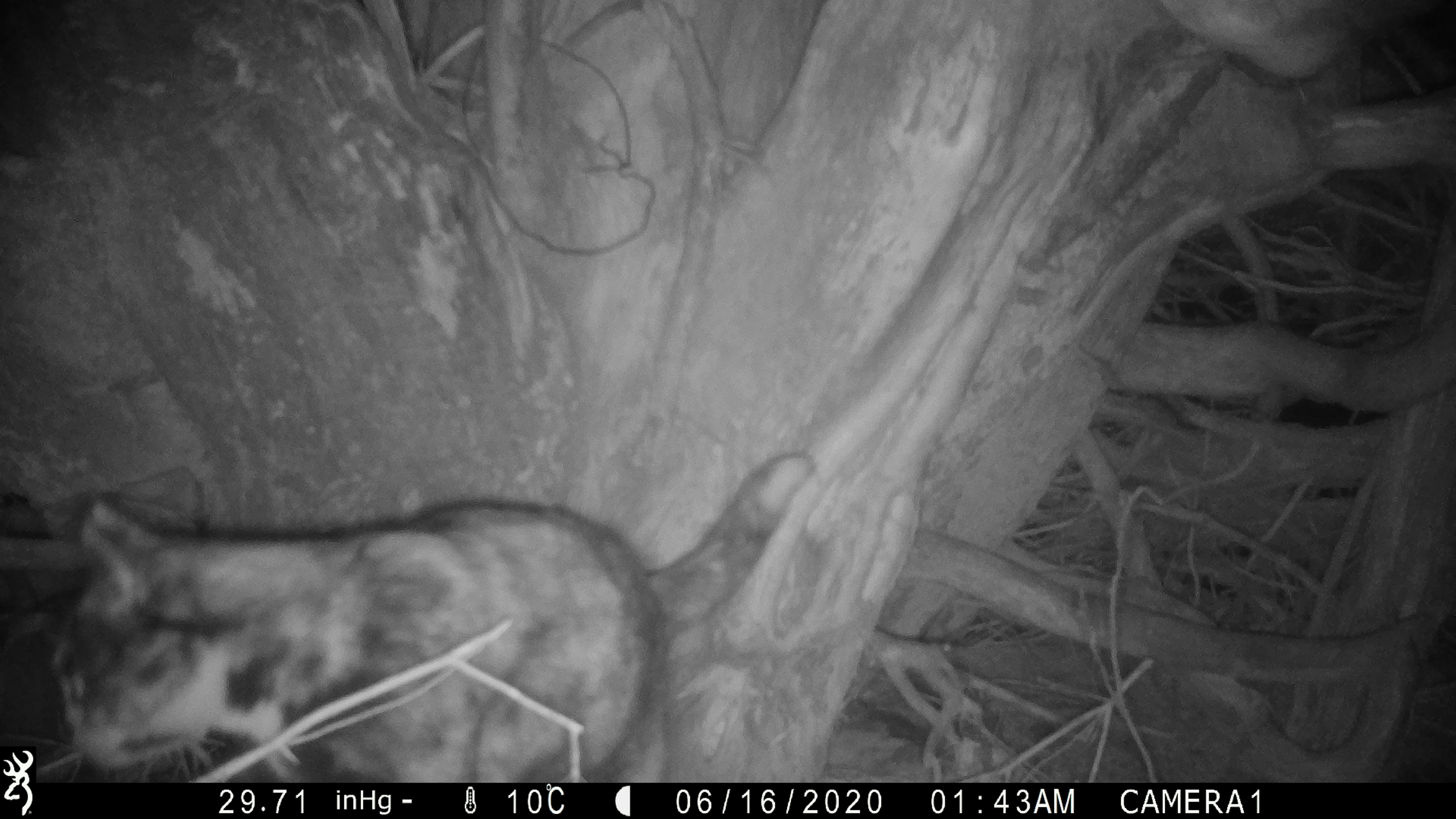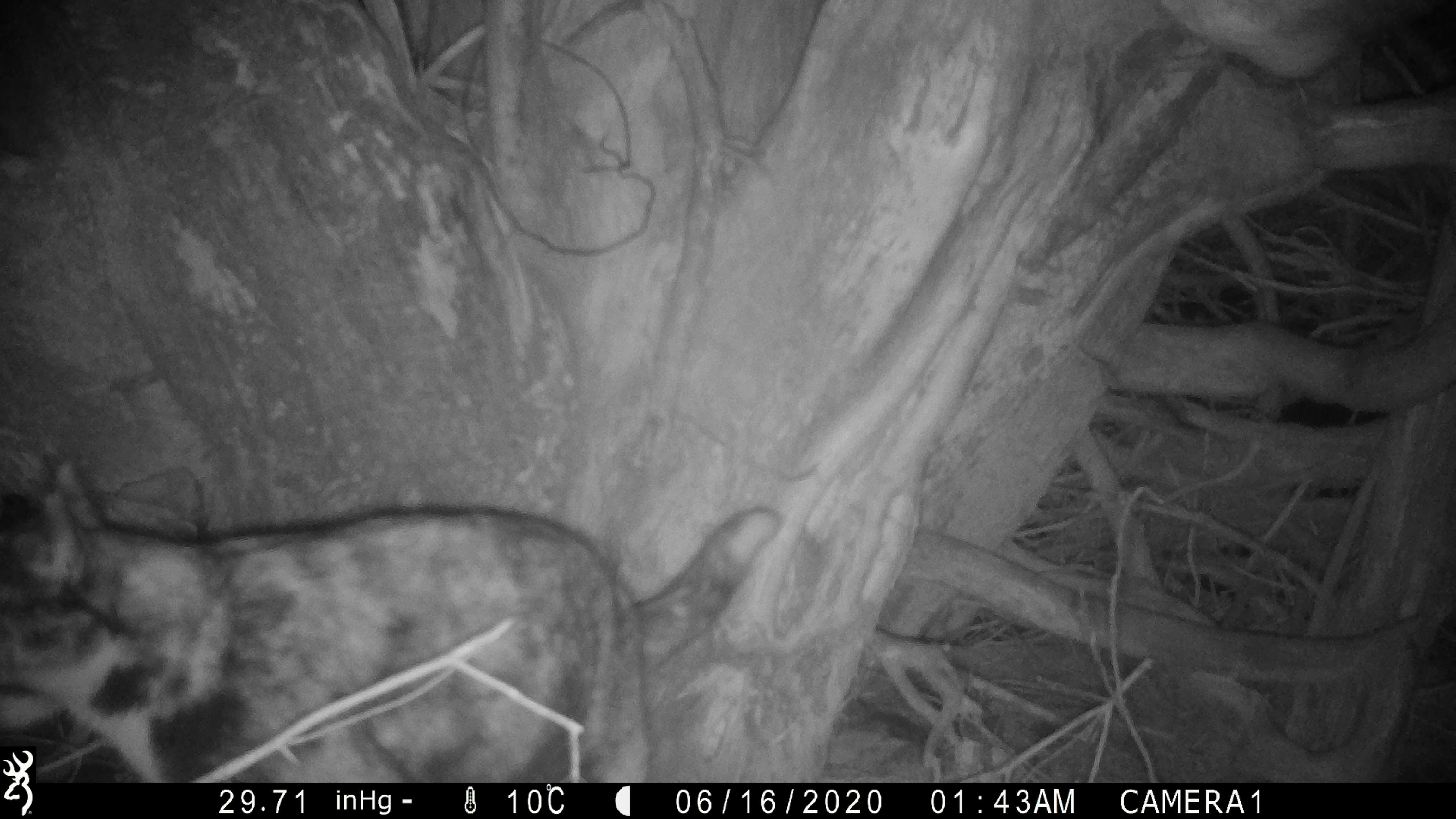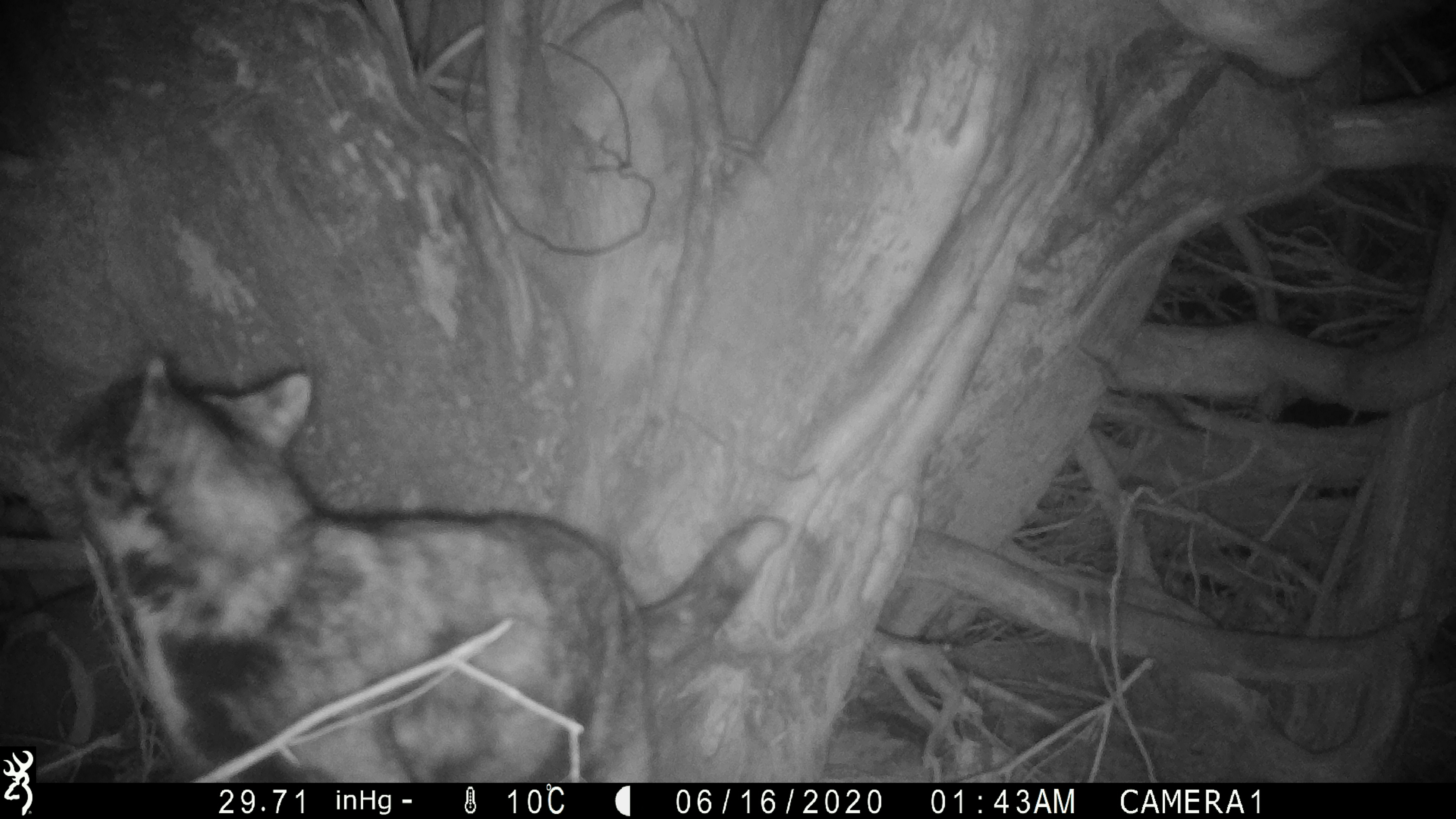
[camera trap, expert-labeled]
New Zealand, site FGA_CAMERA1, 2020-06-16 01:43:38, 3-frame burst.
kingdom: Animalia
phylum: Chordata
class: Mammalia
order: Carnivora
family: Felidae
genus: Felis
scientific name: Felis catus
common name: domestic cat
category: cat